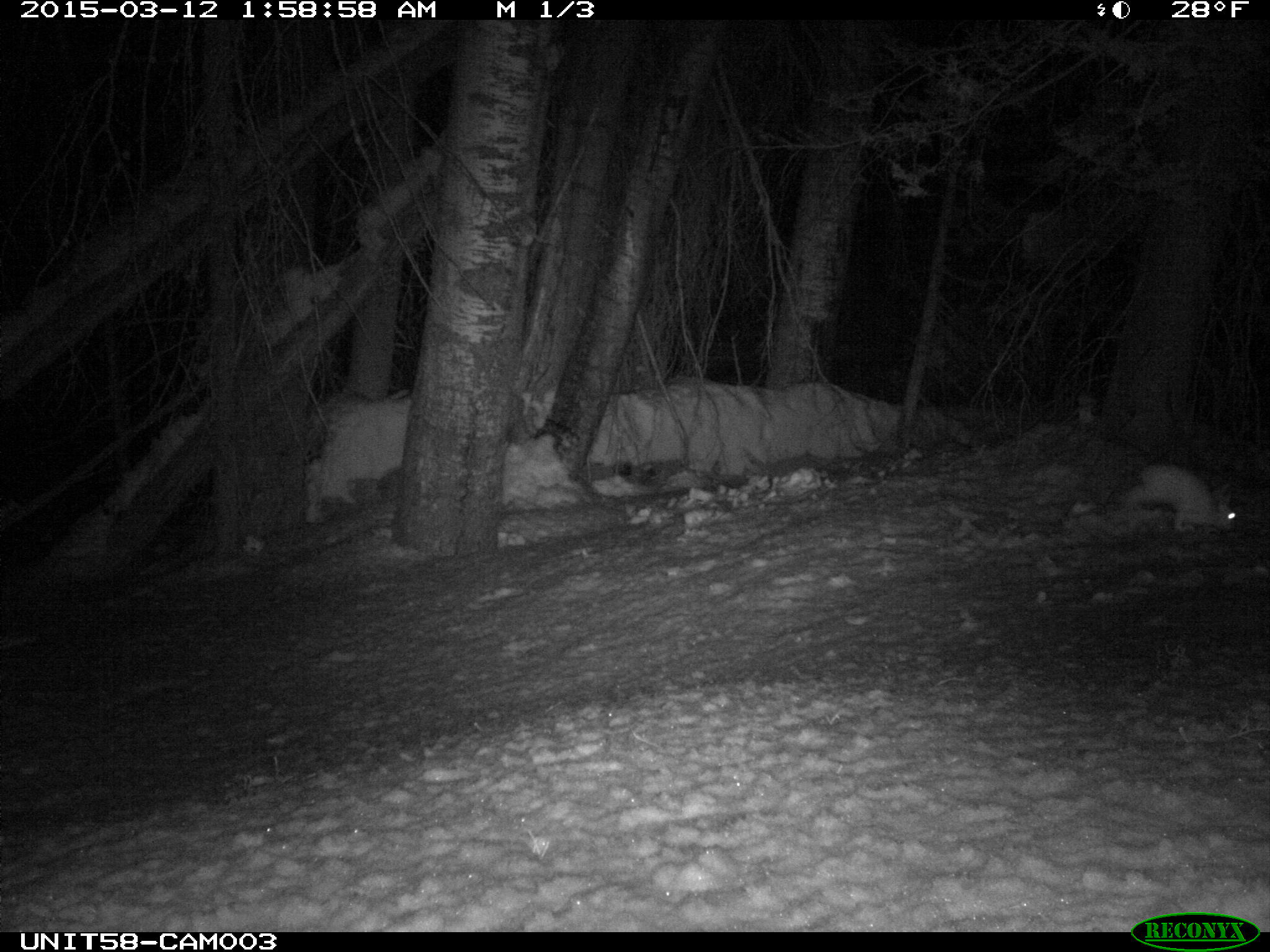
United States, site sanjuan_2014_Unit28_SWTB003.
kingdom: Animalia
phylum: Chordata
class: Mammalia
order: Lagomorpha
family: Leporidae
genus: Lepus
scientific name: Lepus americanus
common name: snowshoe hare